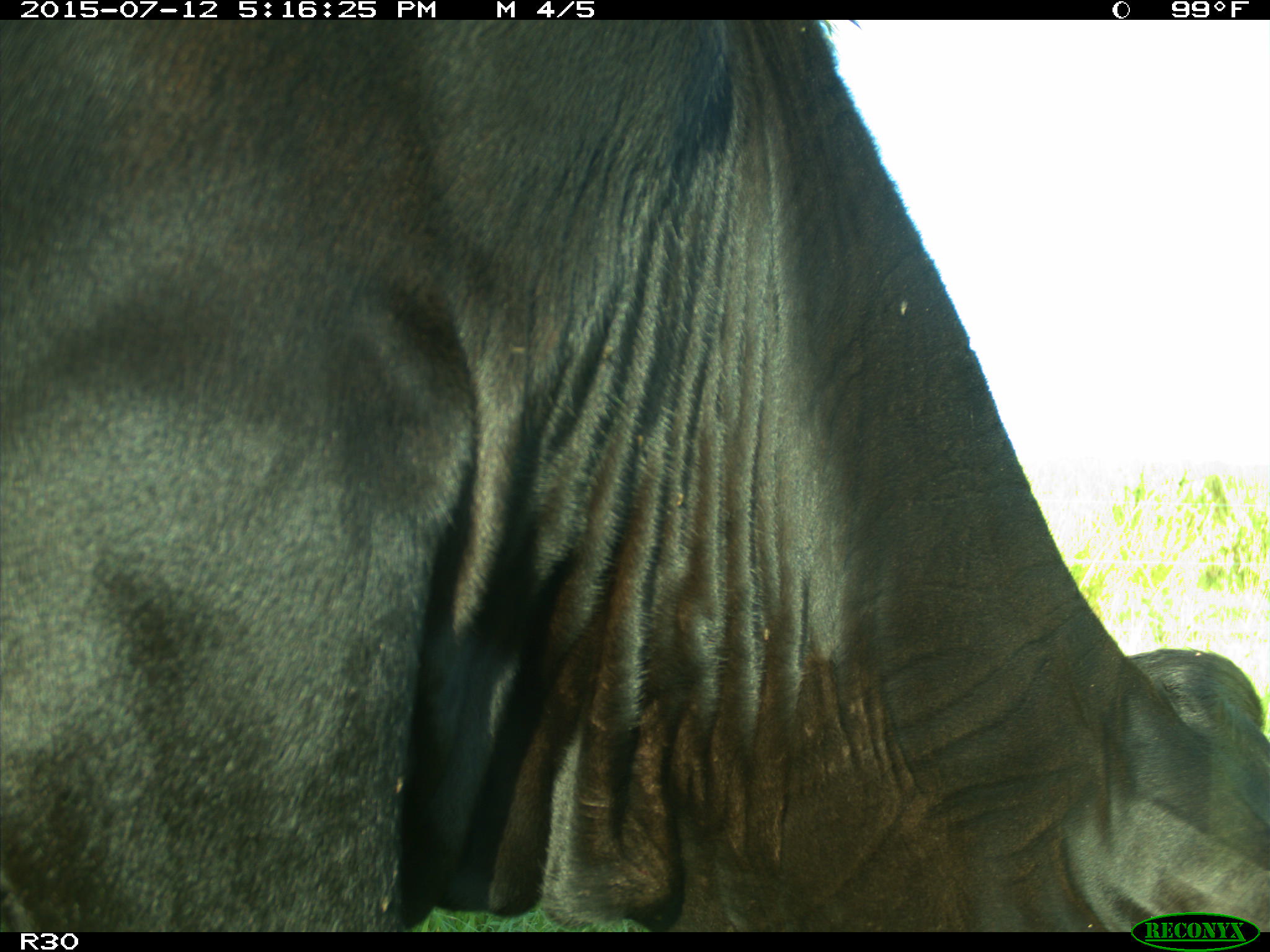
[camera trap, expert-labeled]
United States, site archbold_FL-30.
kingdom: Animalia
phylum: Chordata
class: Mammalia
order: Artiodactyla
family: Bovidae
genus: Bos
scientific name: Bos taurus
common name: domestic cow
Bos taurus (domestic cow).